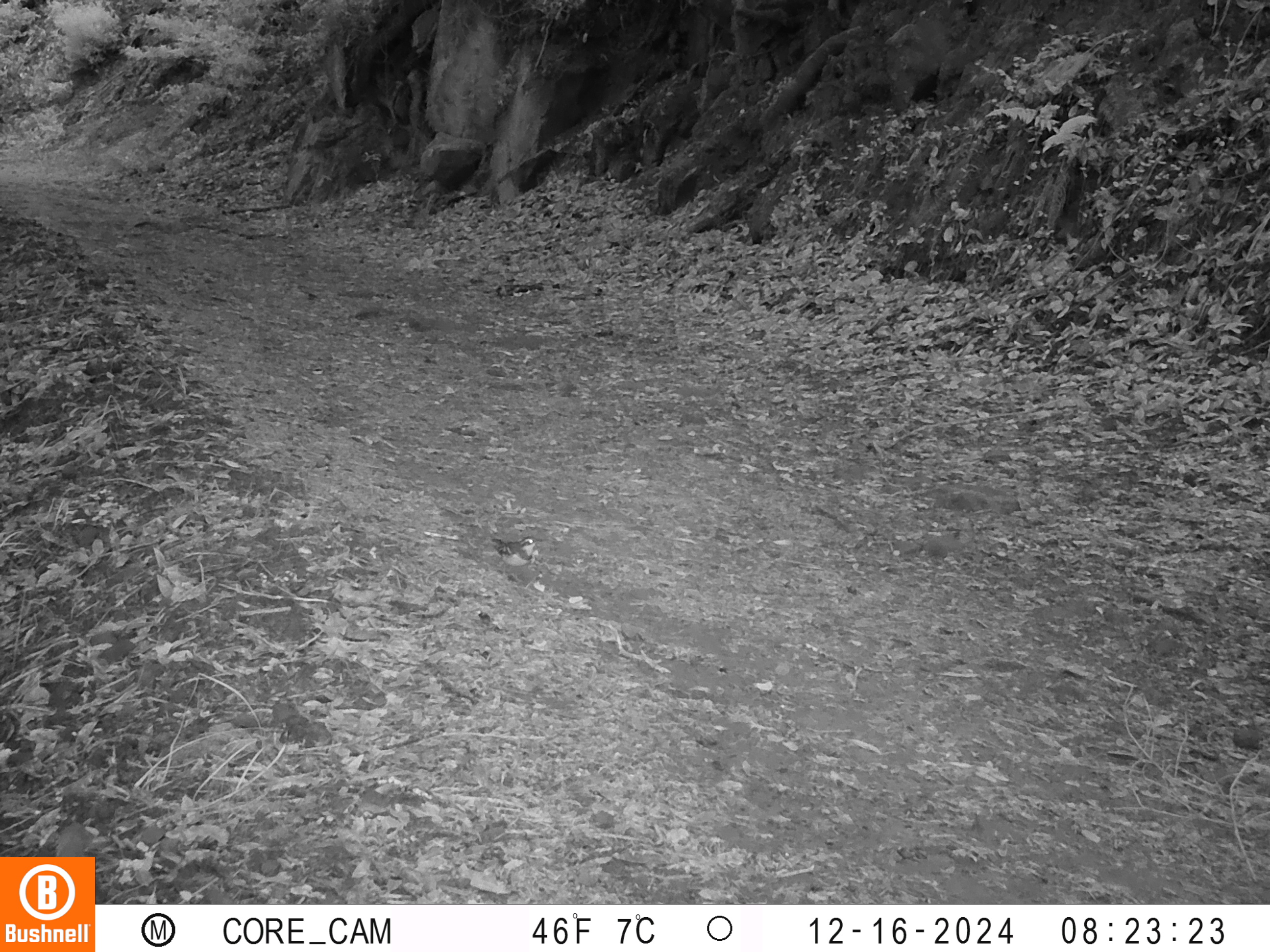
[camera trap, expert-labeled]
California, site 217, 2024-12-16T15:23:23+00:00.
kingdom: Animalia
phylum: Chordata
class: Aves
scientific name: Aves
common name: bird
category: unknown bird